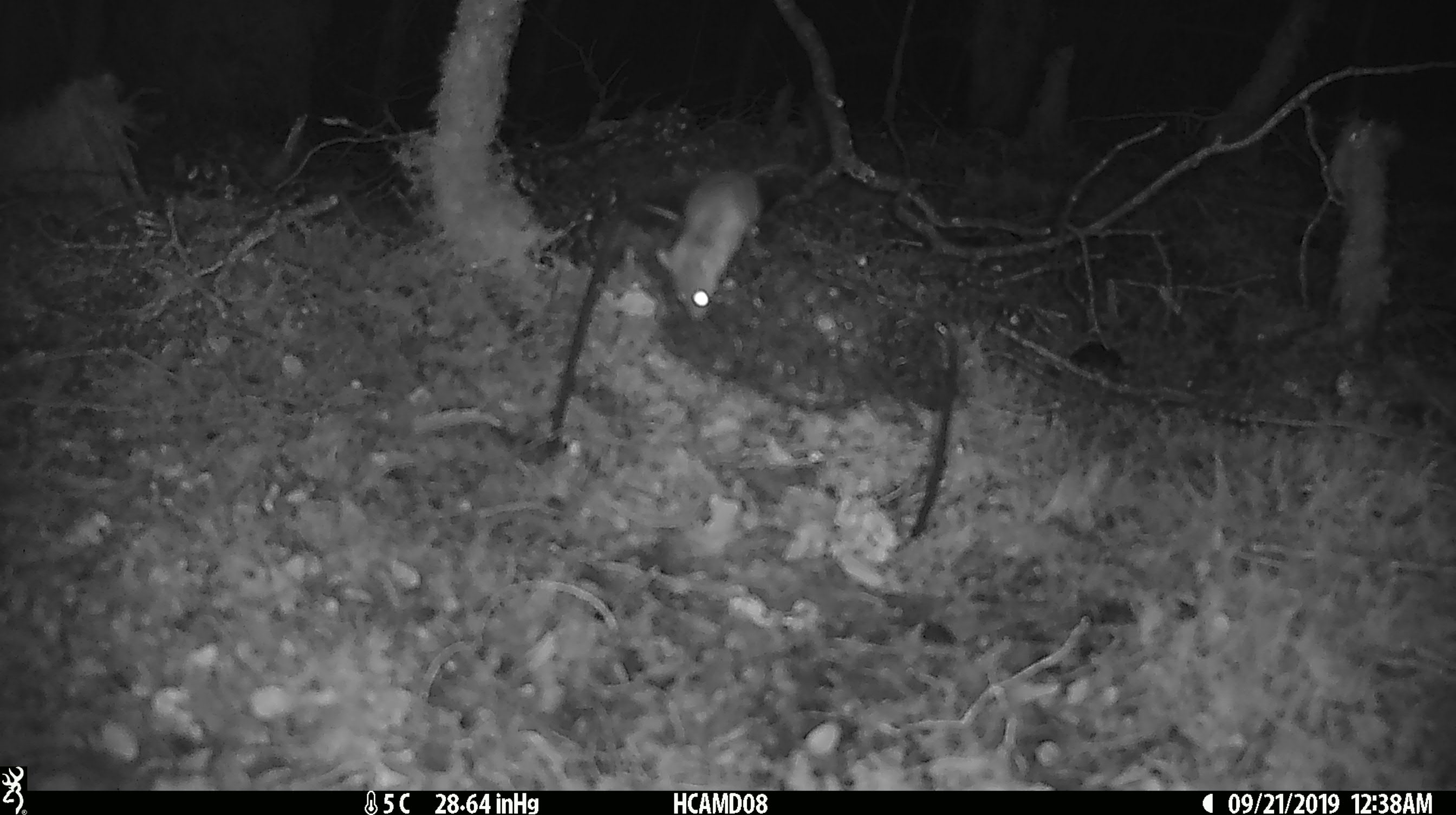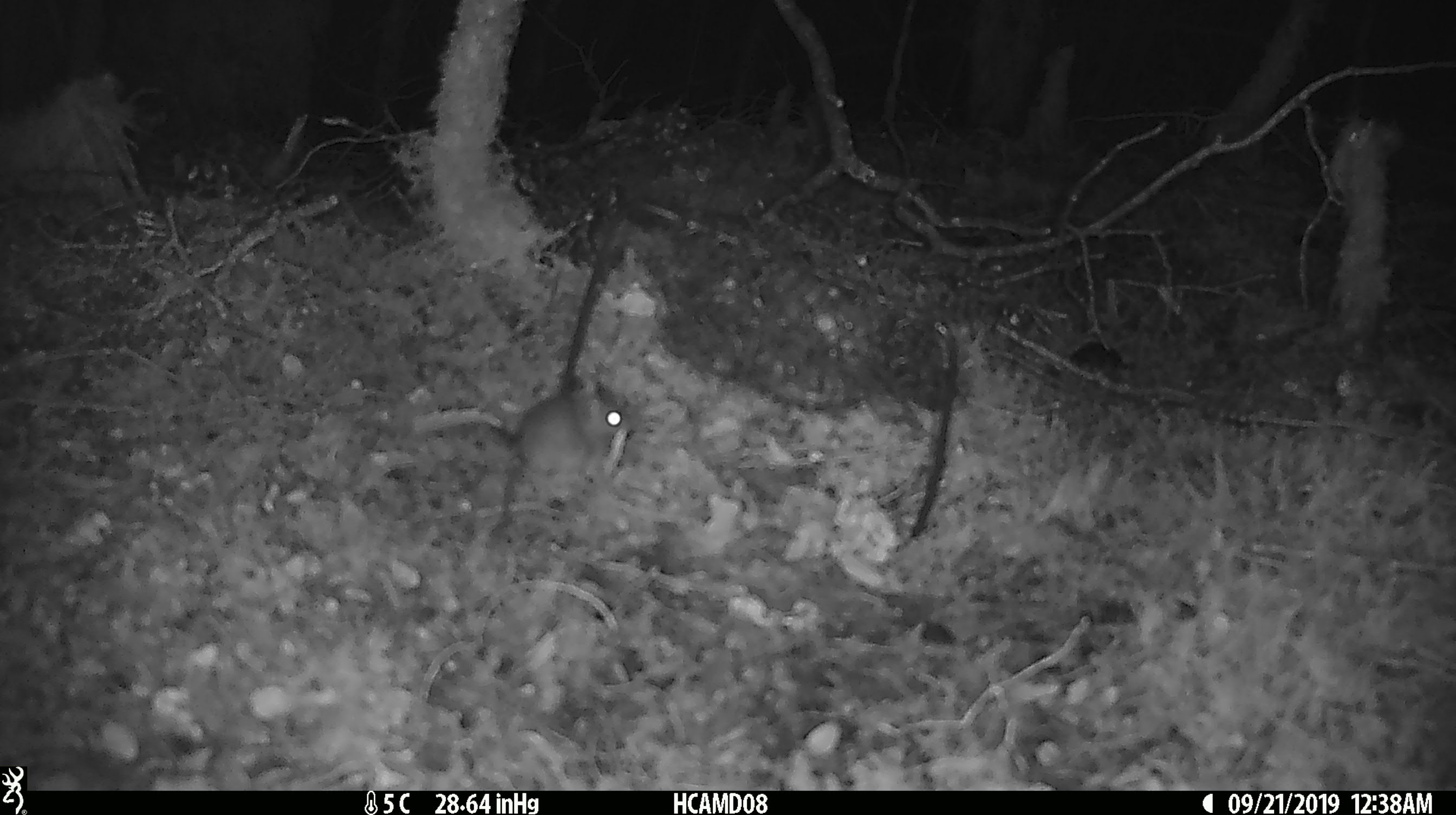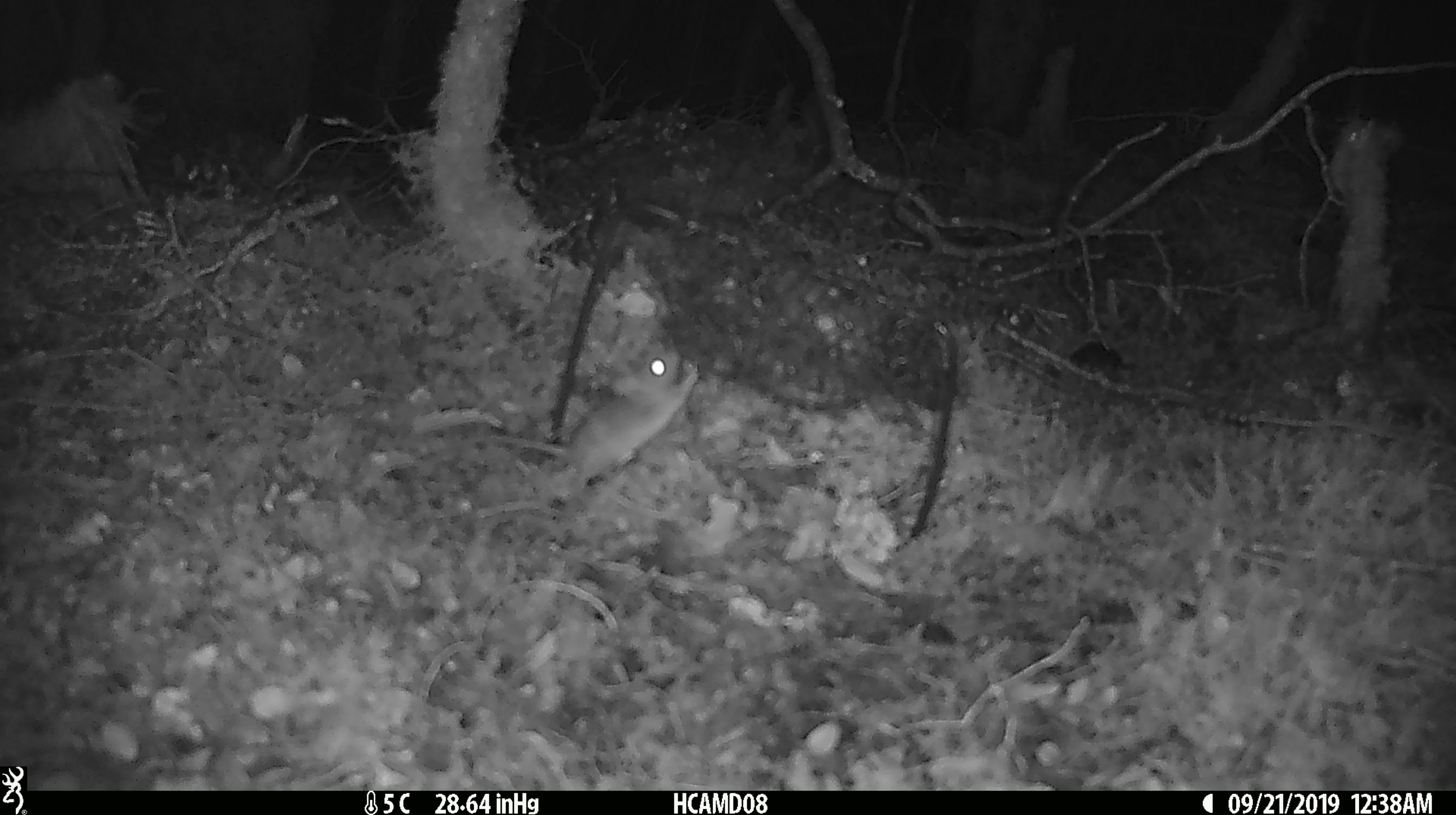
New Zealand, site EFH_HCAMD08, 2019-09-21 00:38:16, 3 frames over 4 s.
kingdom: Animalia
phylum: Chordata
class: Mammalia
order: Rodentia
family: Muridae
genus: Mus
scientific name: Mus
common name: mouse